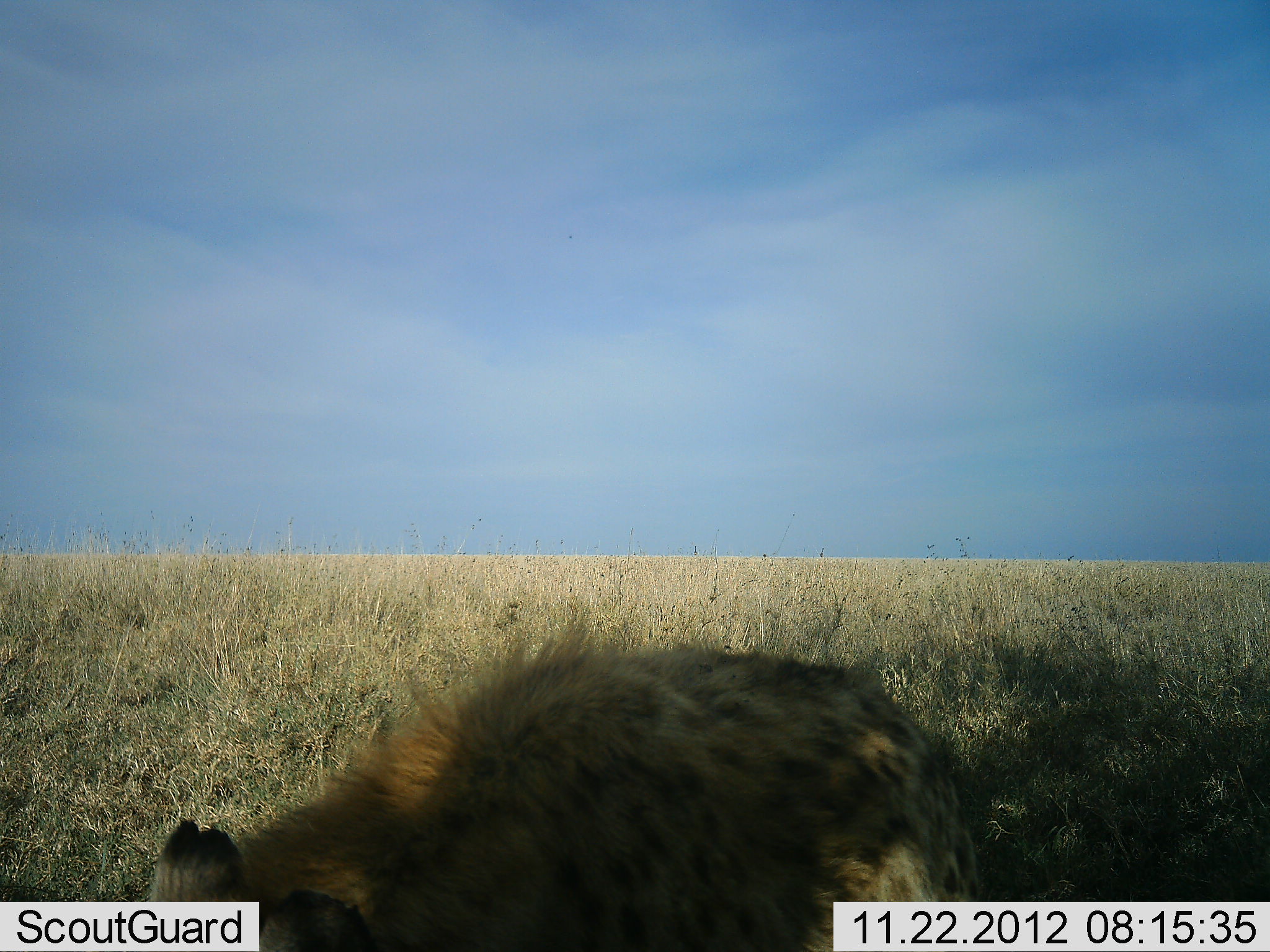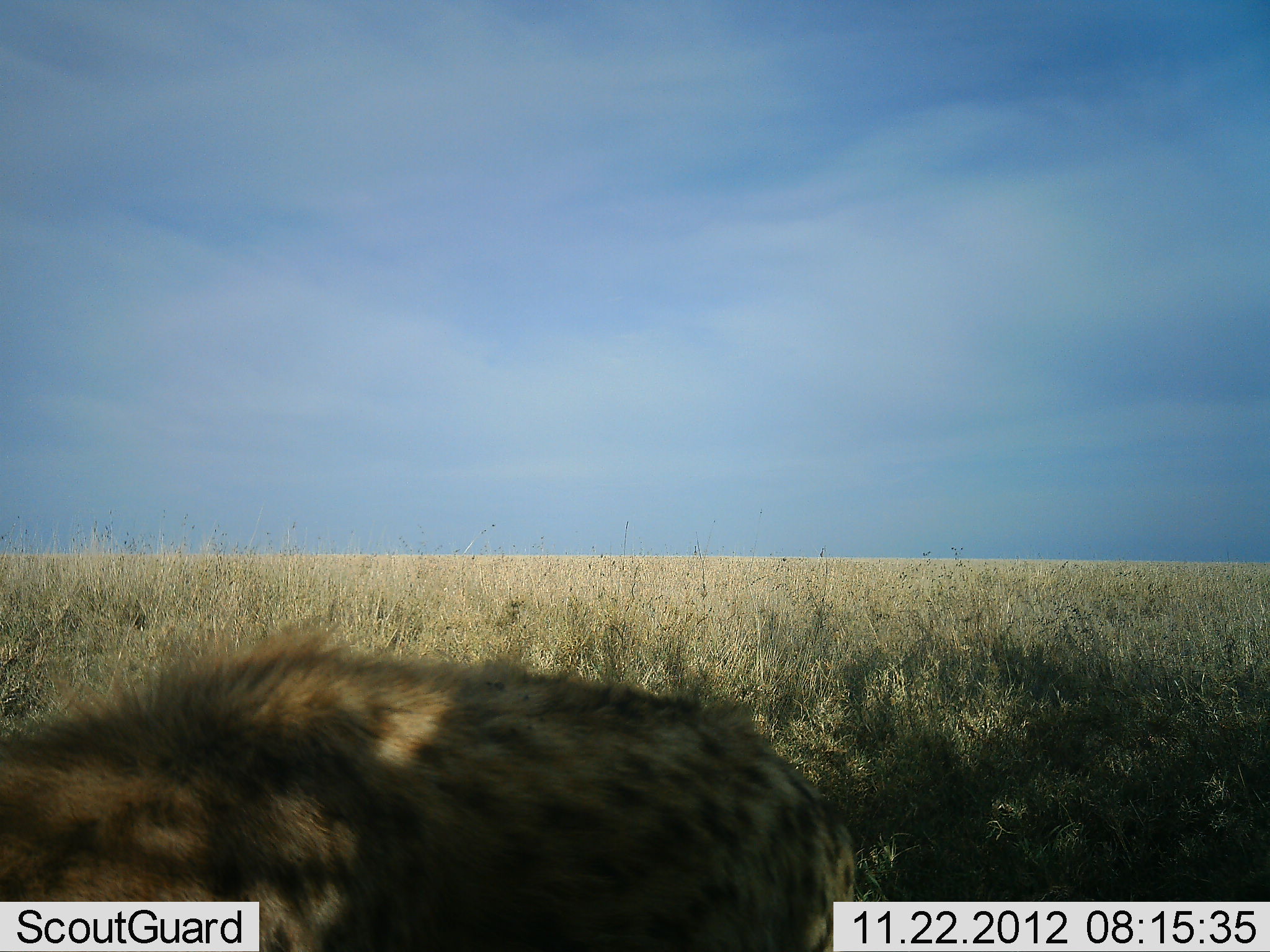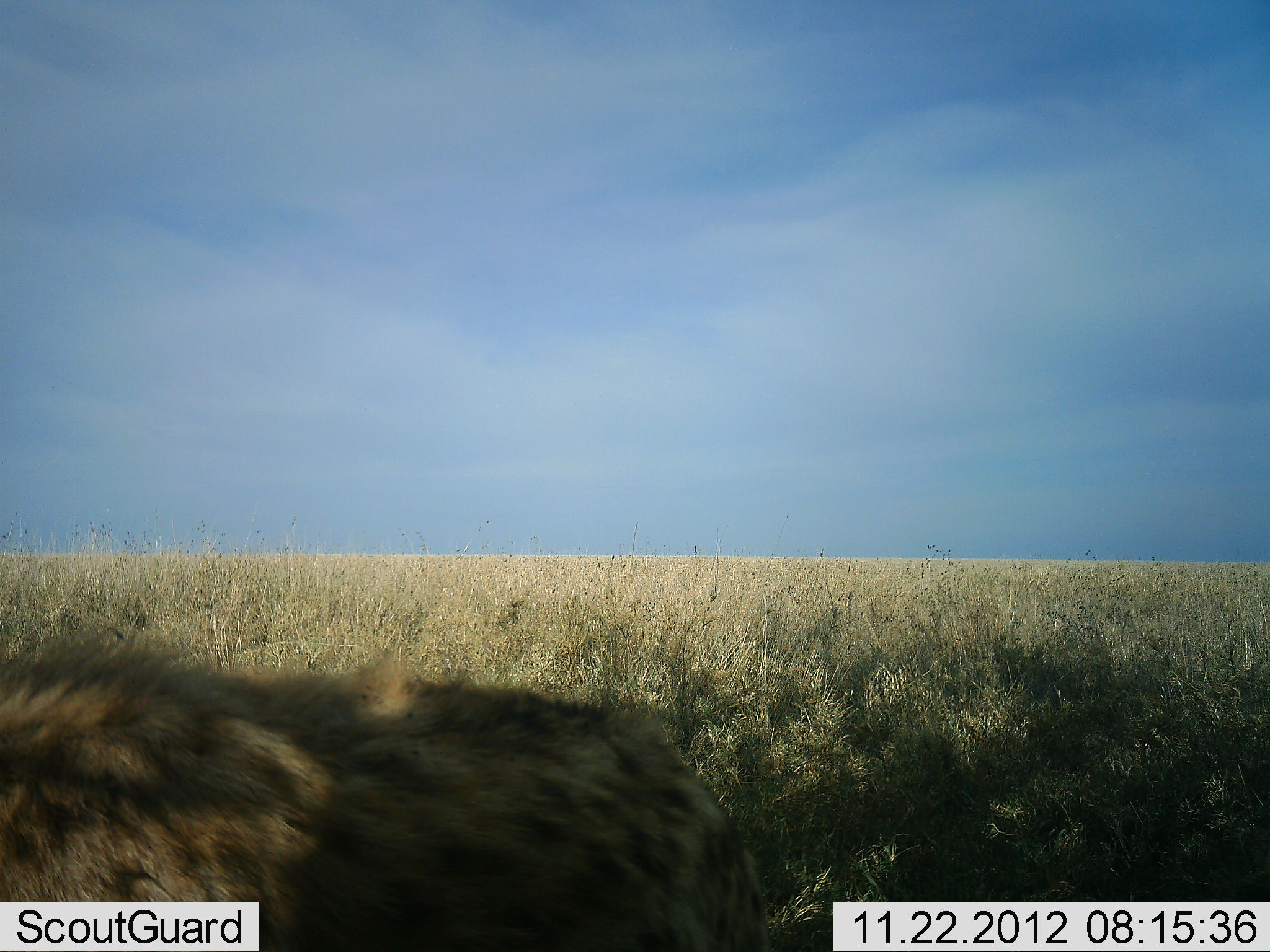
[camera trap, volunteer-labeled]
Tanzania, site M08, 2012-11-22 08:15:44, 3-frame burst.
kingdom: Animalia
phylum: Chordata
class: Mammalia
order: Carnivora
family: Hyaenidae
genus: Crocuta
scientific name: Crocuta crocuta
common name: spotted hyena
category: hyenaspotted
Hyenaspotted (spotted hyena) (Crocuta crocuta), count 1. Behavior (volunteer vote fractions): standing 20%, resting 0%, moving 80%, interacting 0%. Young present (vote fraction): 0%. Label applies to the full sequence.